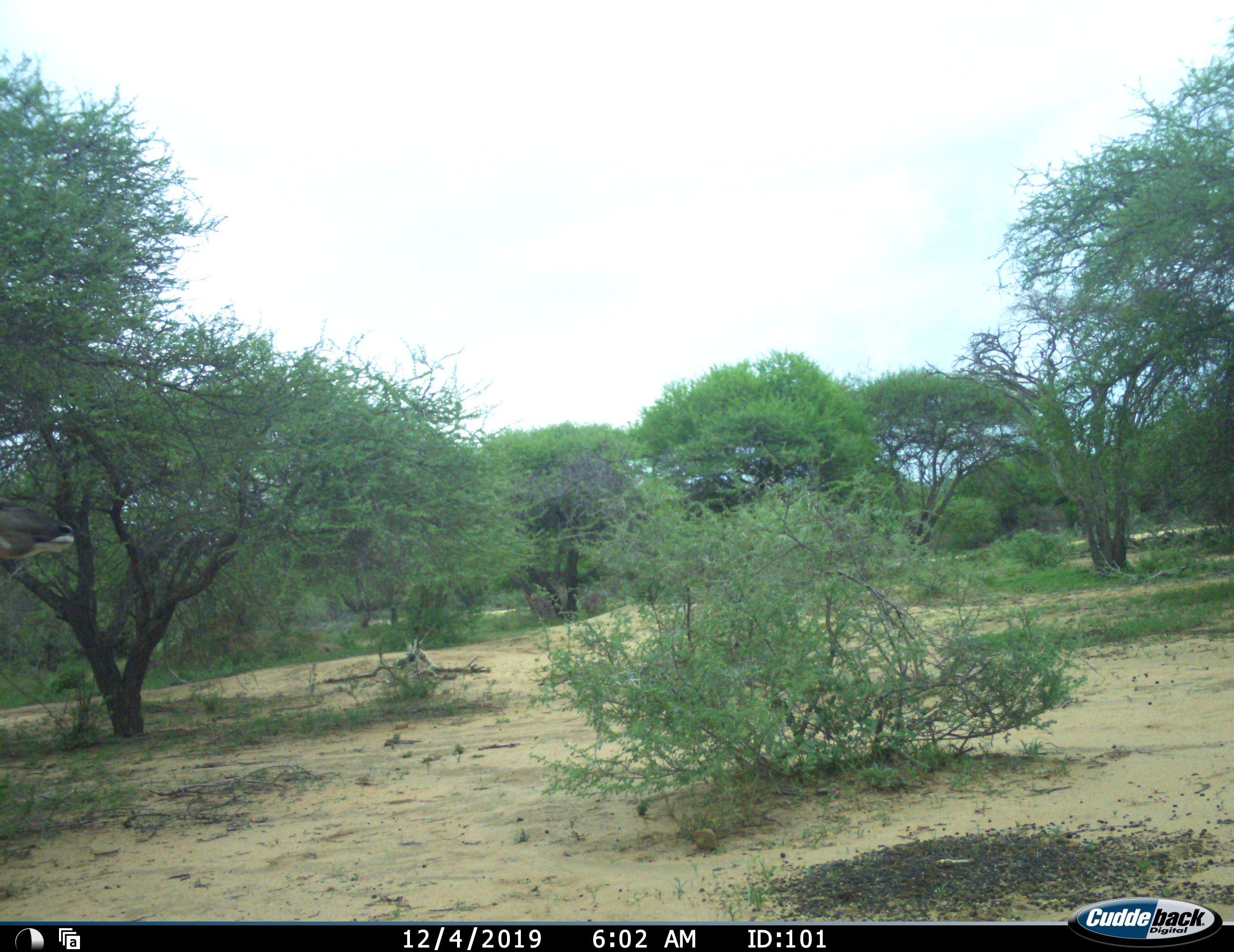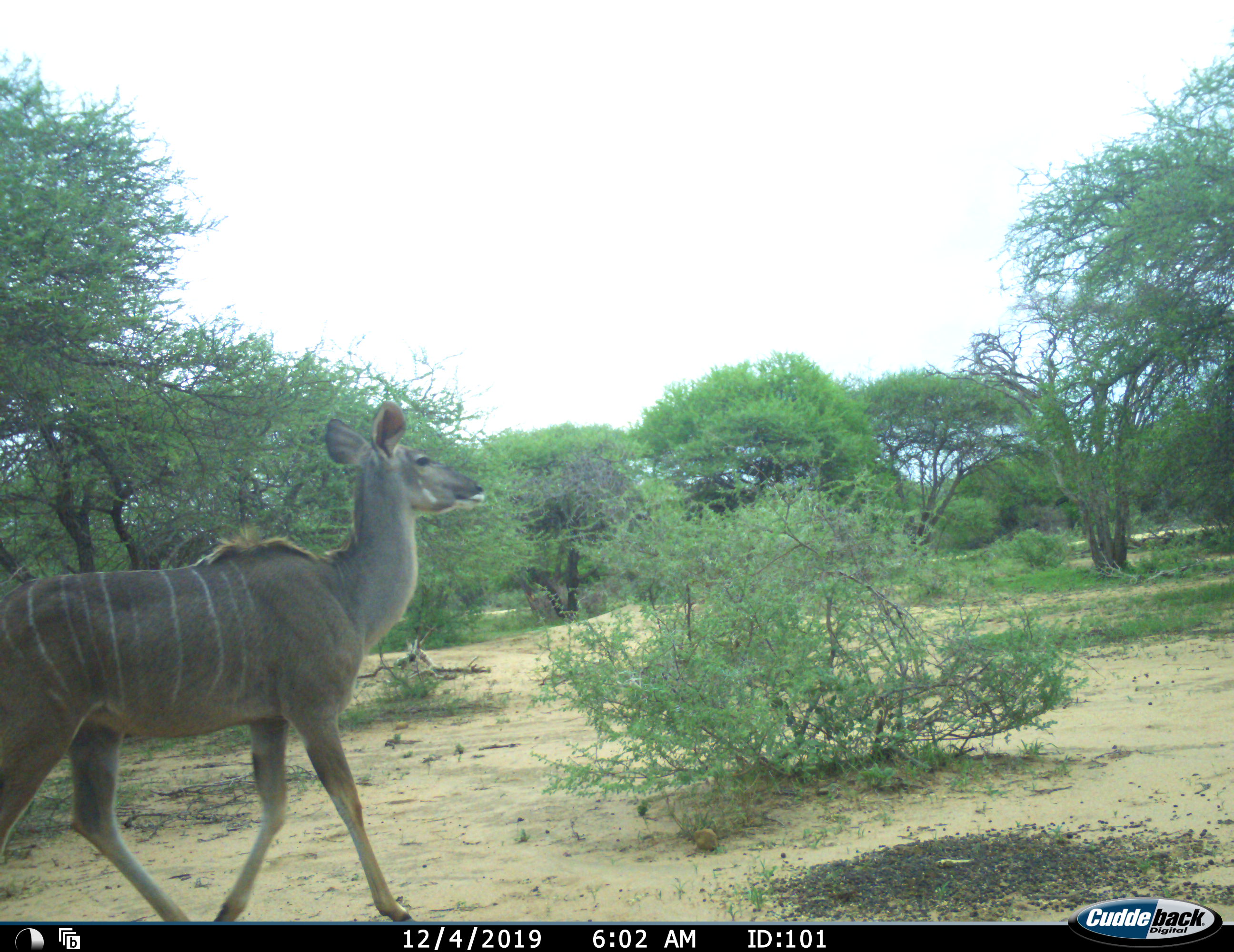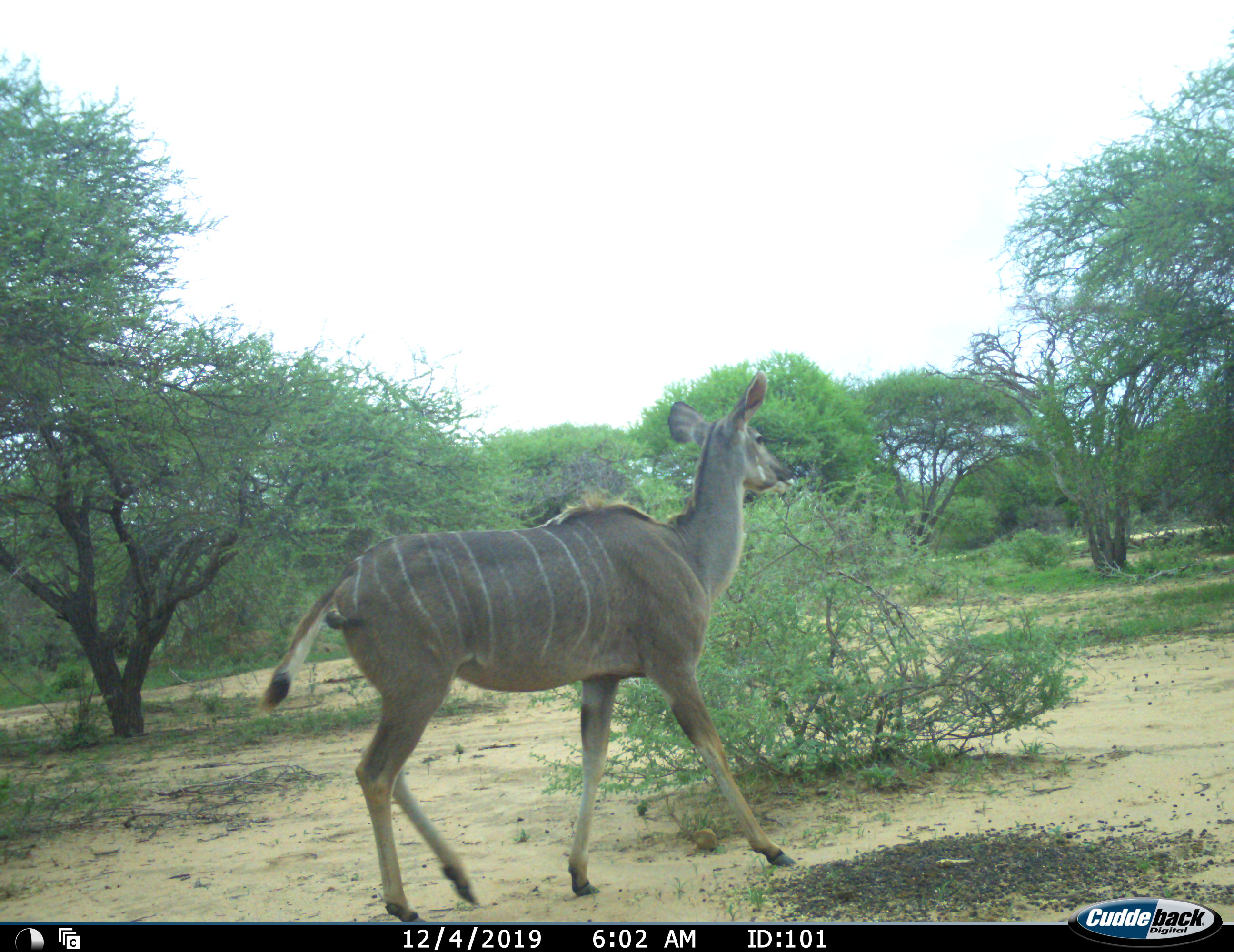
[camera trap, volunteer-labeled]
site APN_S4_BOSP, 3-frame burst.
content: unidentified animal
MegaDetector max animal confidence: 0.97